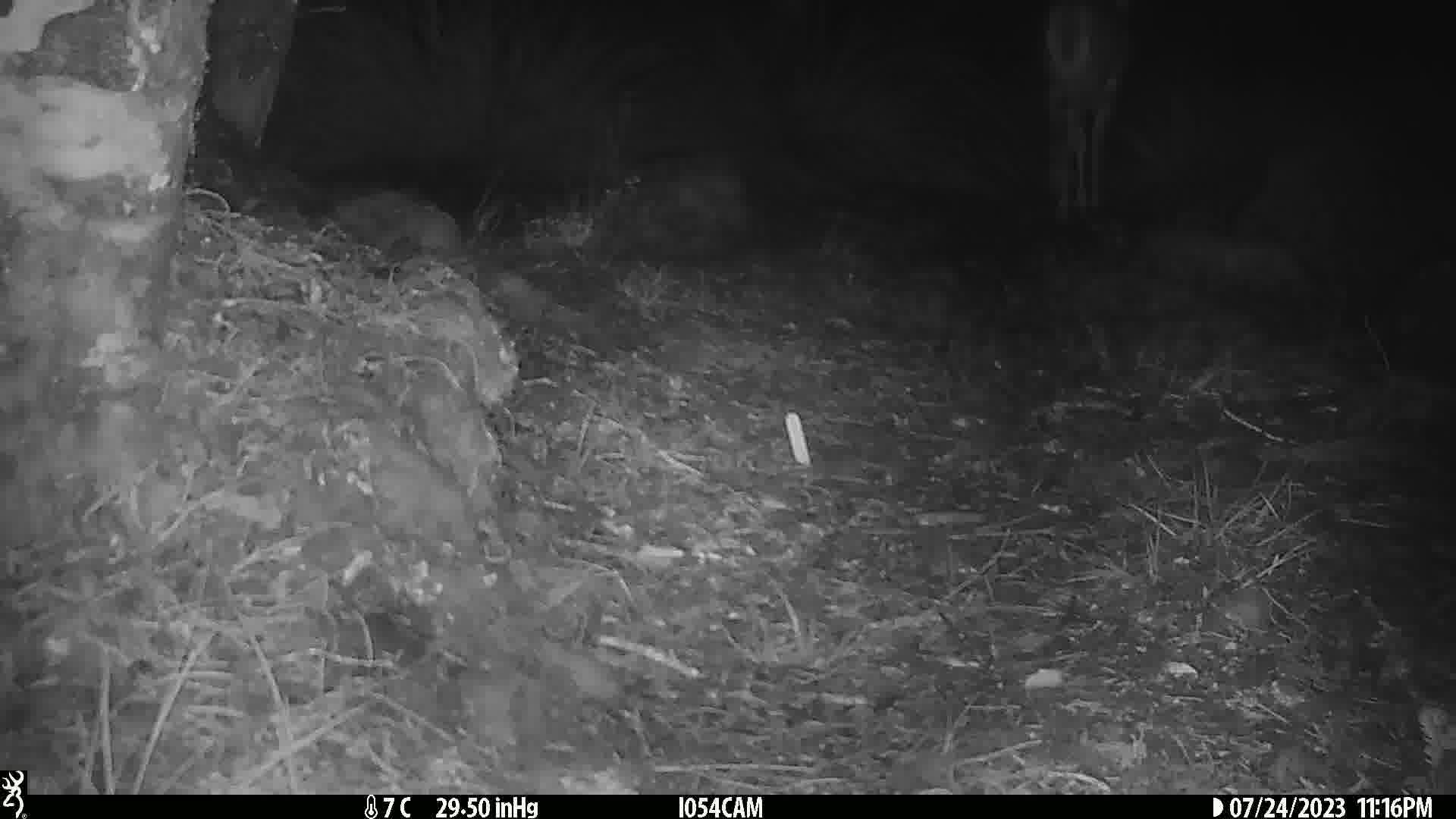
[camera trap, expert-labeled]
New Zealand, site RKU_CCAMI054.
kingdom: Animalia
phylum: Chordata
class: Mammalia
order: Artiodactyla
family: Cervidae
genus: Odocoileus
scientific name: Odocoileus virginianus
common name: white-tailed deer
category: white tailed deer